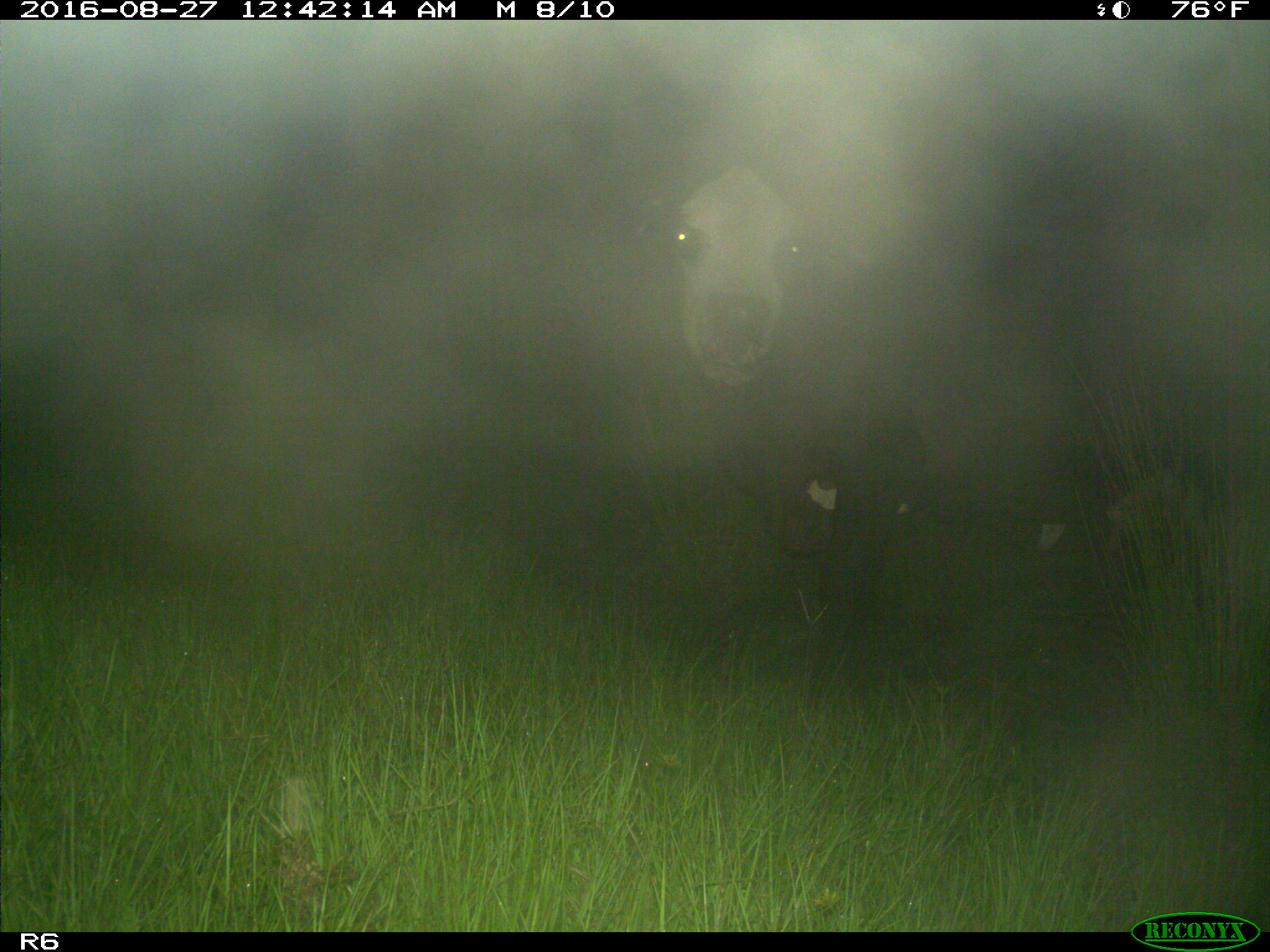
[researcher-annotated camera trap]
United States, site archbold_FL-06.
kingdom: Animalia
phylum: Chordata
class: Mammalia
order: Artiodactyla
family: Bovidae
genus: Bos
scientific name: Bos taurus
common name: domestic cow